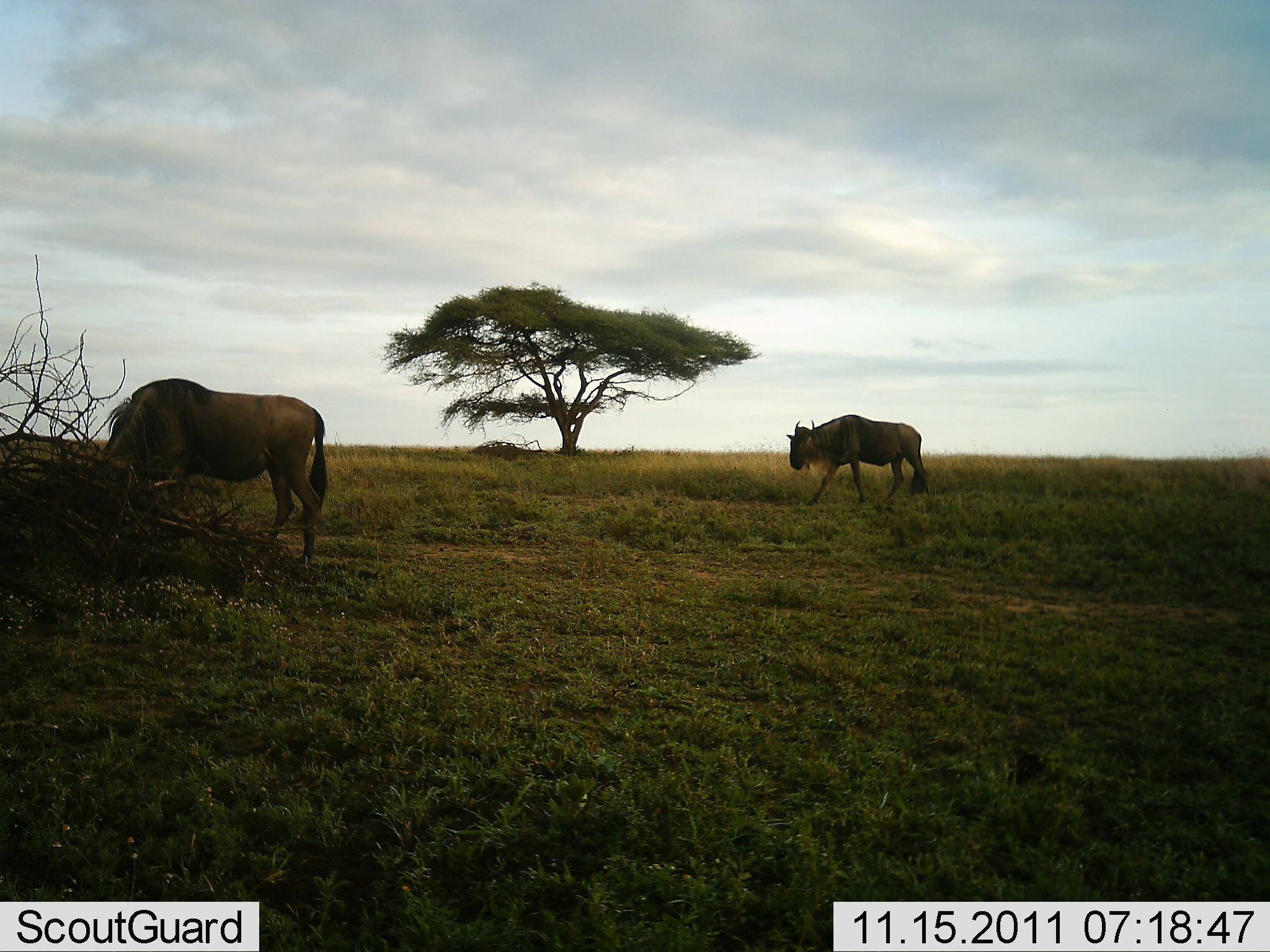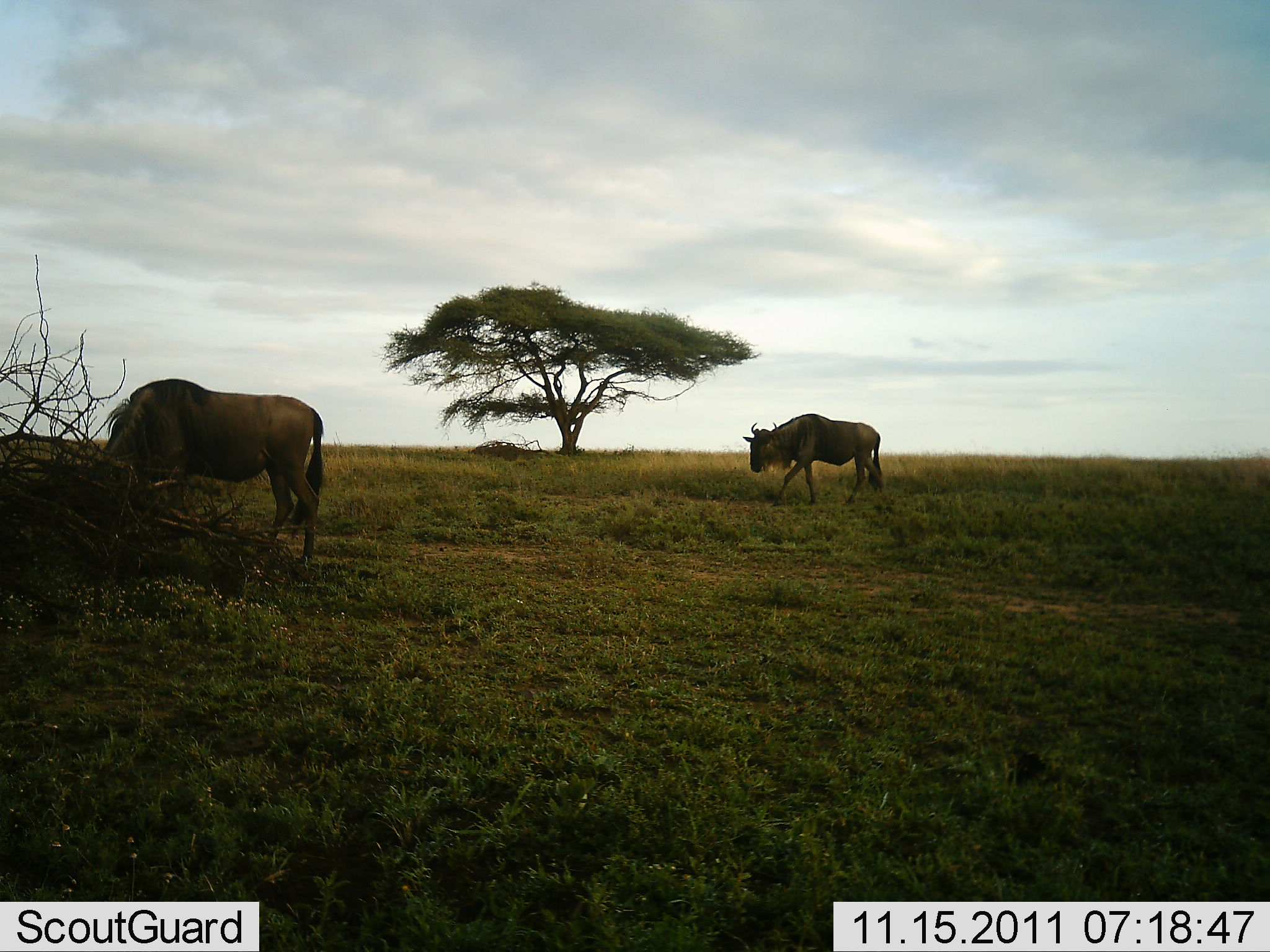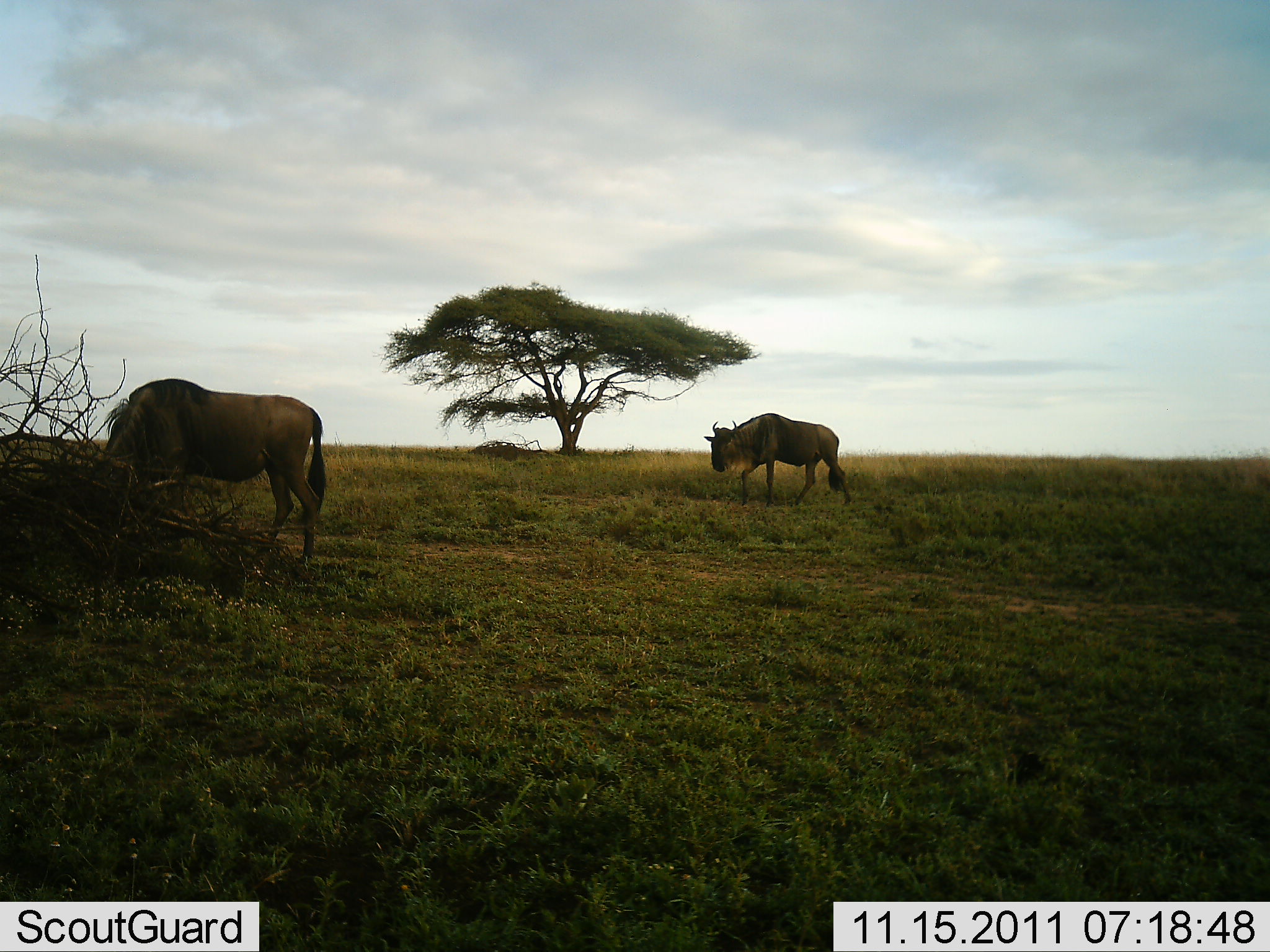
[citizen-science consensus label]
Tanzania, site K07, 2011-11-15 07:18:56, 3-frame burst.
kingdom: Animalia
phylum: Chordata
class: Mammalia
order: Artiodactyla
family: Bovidae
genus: Connochaetes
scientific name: Connochaetes taurinus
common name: blue wildebeest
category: wildebeest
Wildebeest (blue wildebeest) (Connochaetes taurinus), count 2. Behavior (volunteer vote fractions): standing 54%, resting 0%, moving 85%, interacting 0%. Young present (vote fraction): 0%. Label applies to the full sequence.